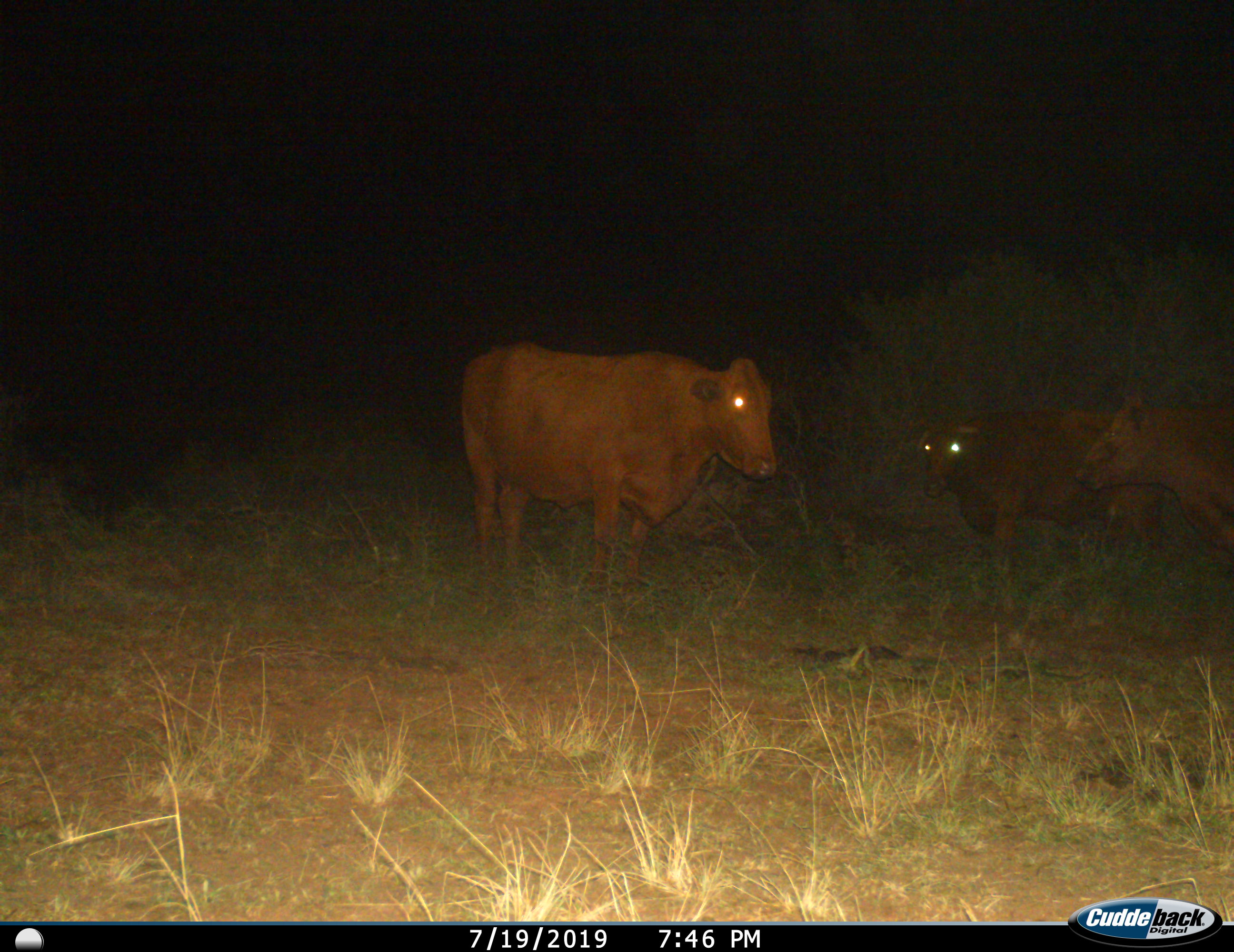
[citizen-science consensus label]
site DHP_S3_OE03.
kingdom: Animalia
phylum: Chordata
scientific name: Vertebrata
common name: domestic animal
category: domesticanimal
Domesticanimal (domestic animal) (Vertebrata), count 3. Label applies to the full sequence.